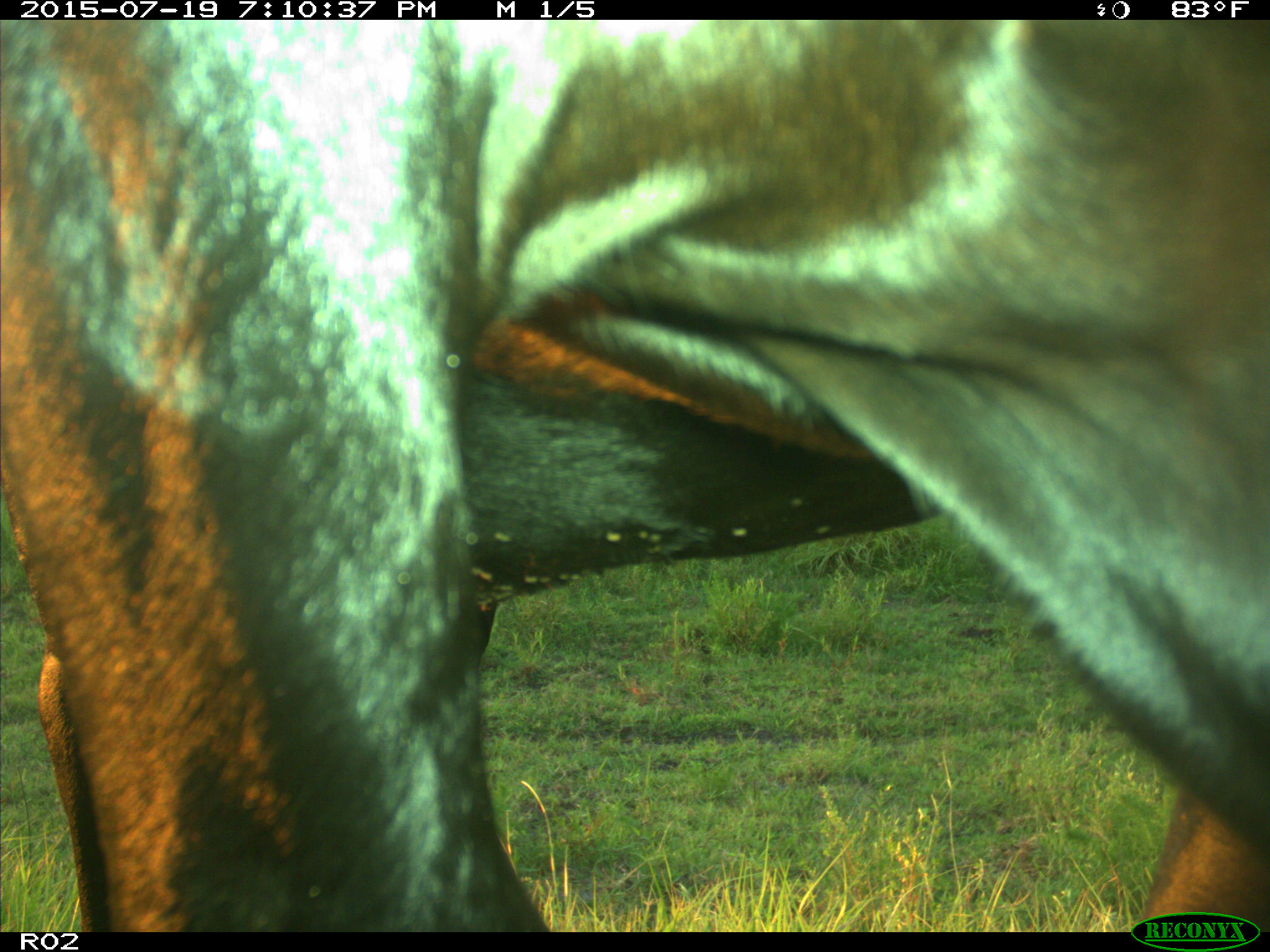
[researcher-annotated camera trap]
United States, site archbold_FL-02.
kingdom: Animalia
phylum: Chordata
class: Mammalia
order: Artiodactyla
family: Bovidae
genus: Bos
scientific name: Bos taurus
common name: domestic cow